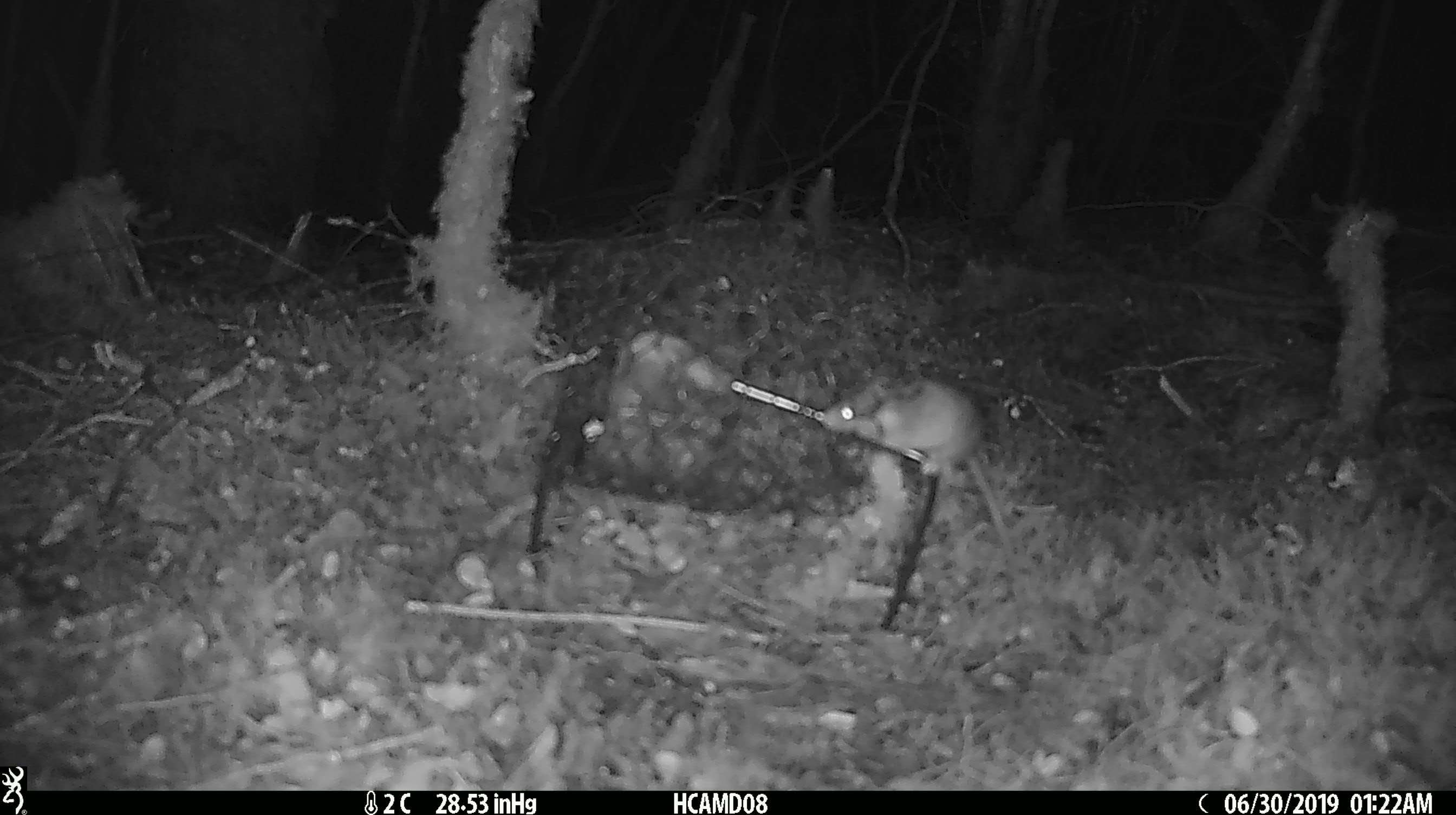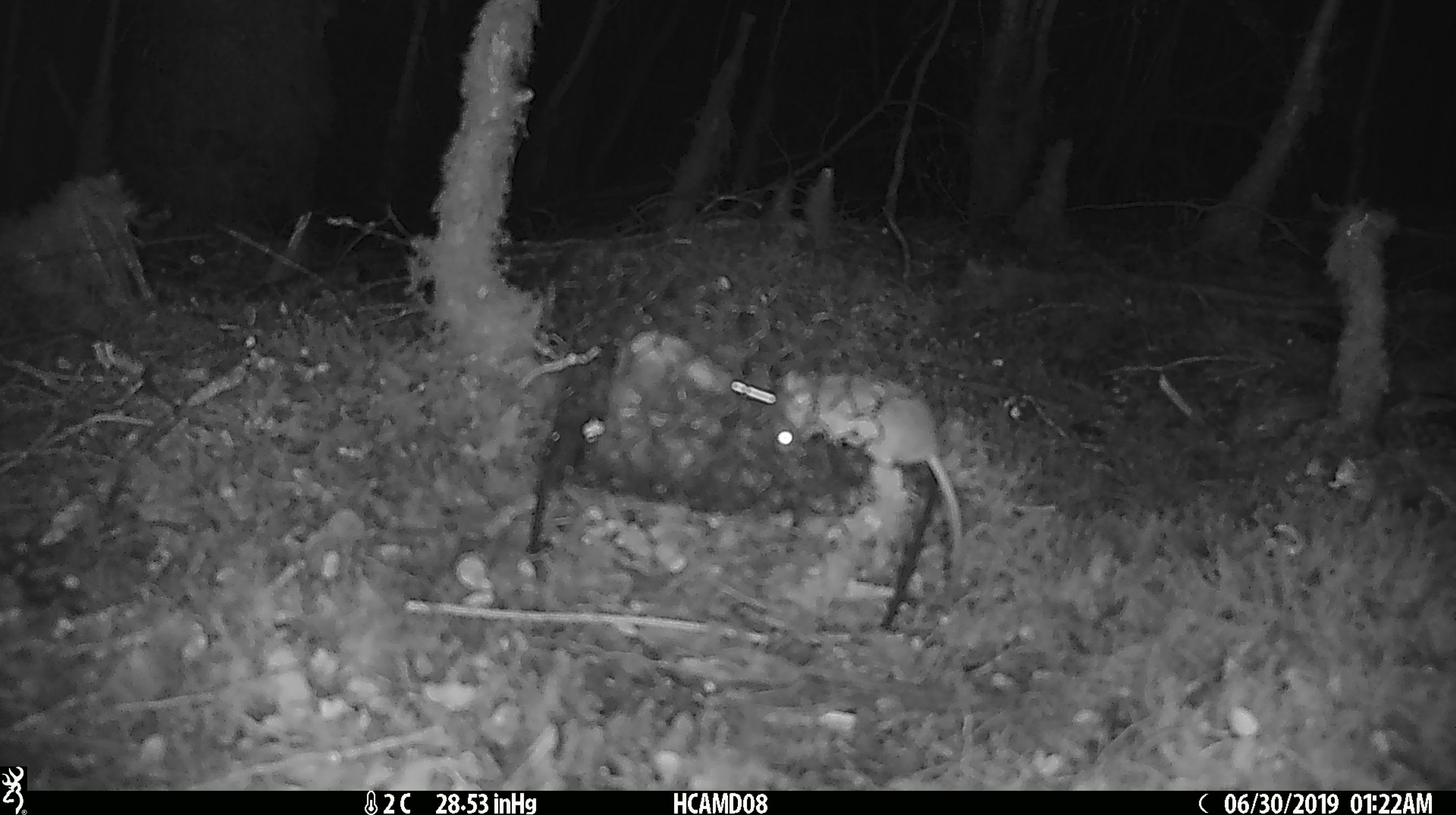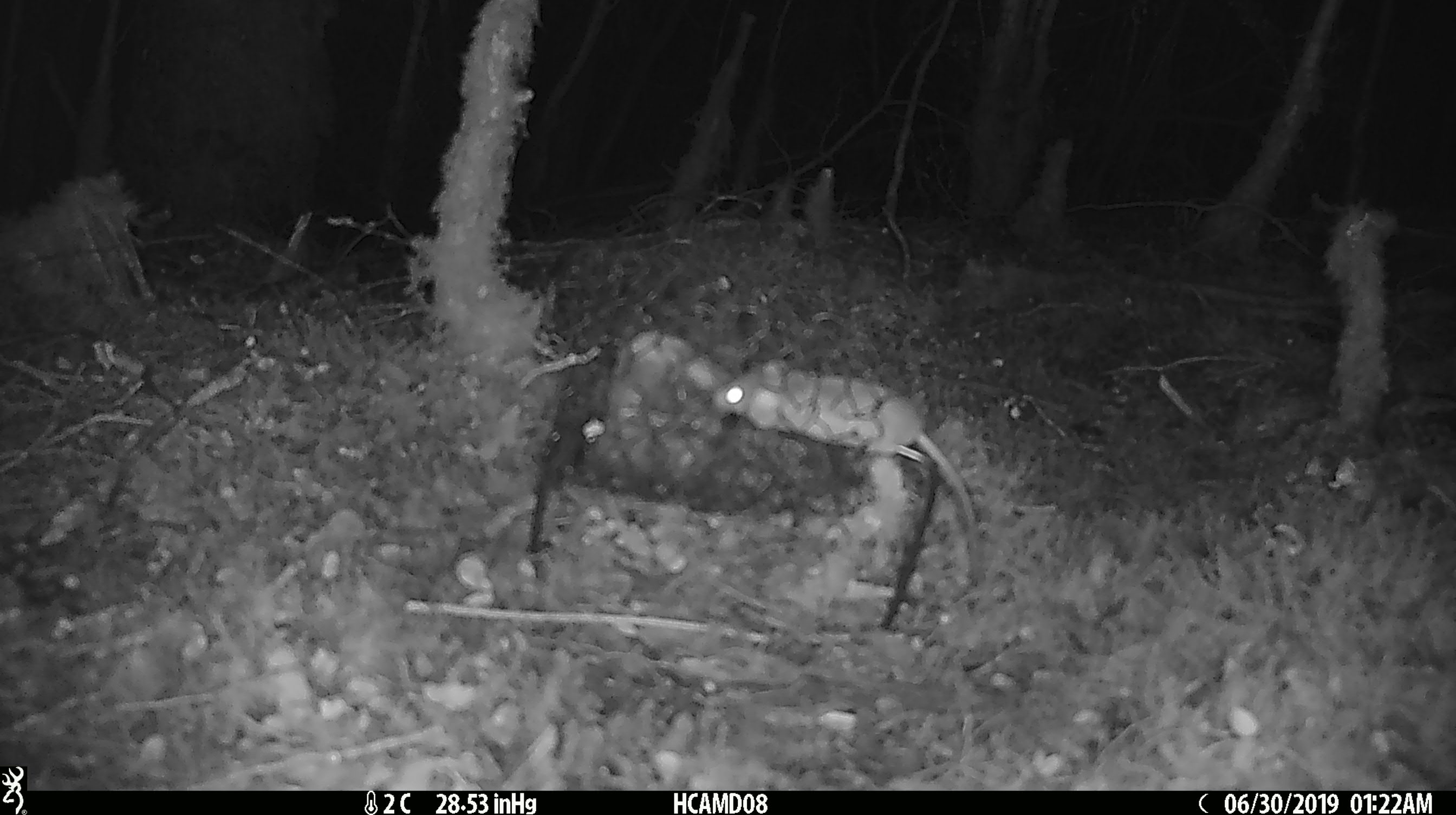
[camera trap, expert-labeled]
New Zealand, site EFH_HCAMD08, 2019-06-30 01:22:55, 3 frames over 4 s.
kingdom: Animalia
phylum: Chordata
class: Mammalia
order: Rodentia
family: Muridae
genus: Mus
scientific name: Mus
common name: mouse